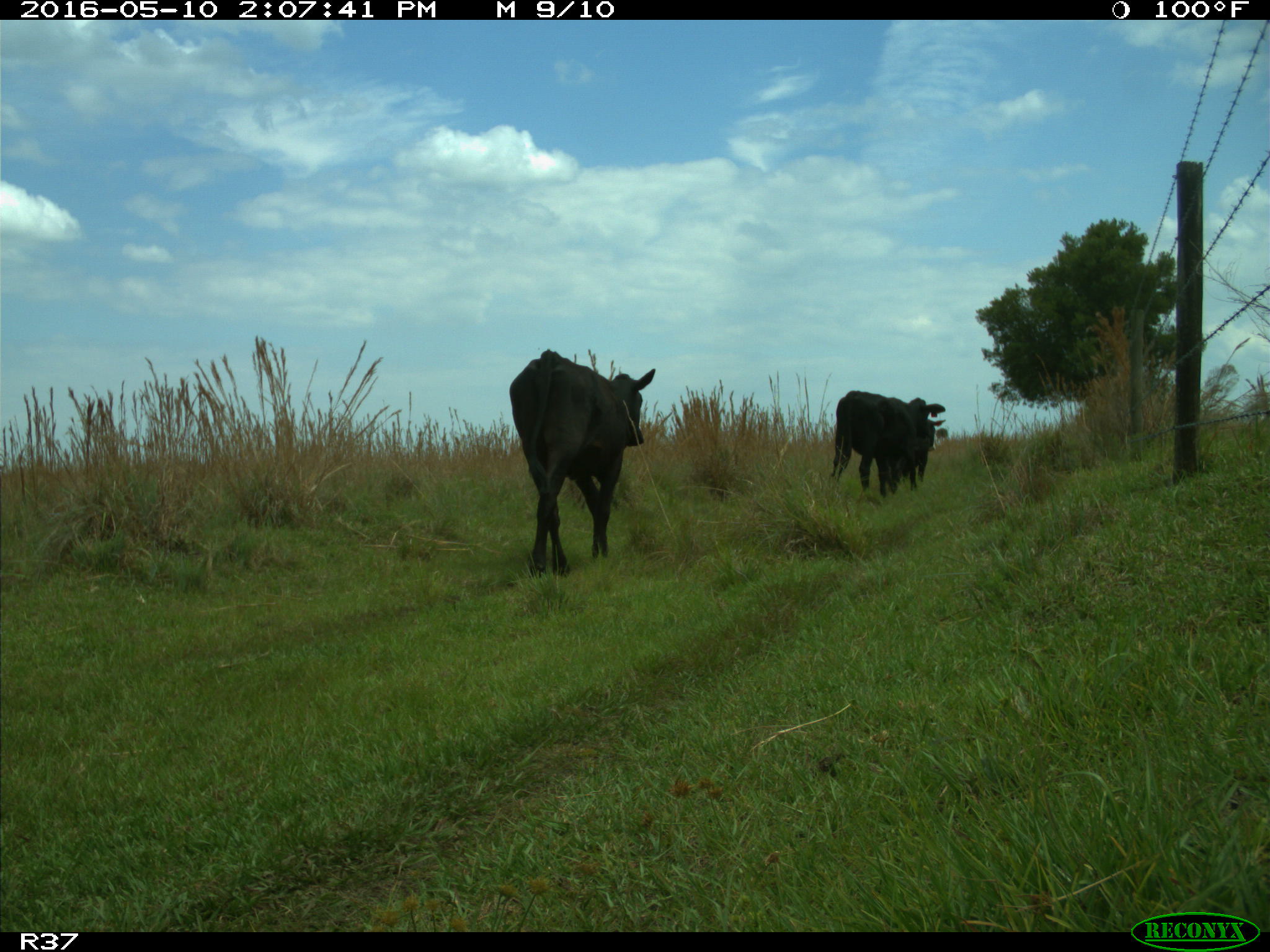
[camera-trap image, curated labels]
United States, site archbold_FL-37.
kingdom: Animalia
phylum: Chordata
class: Mammalia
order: Artiodactyla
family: Bovidae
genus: Bos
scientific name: Bos taurus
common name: domestic cow